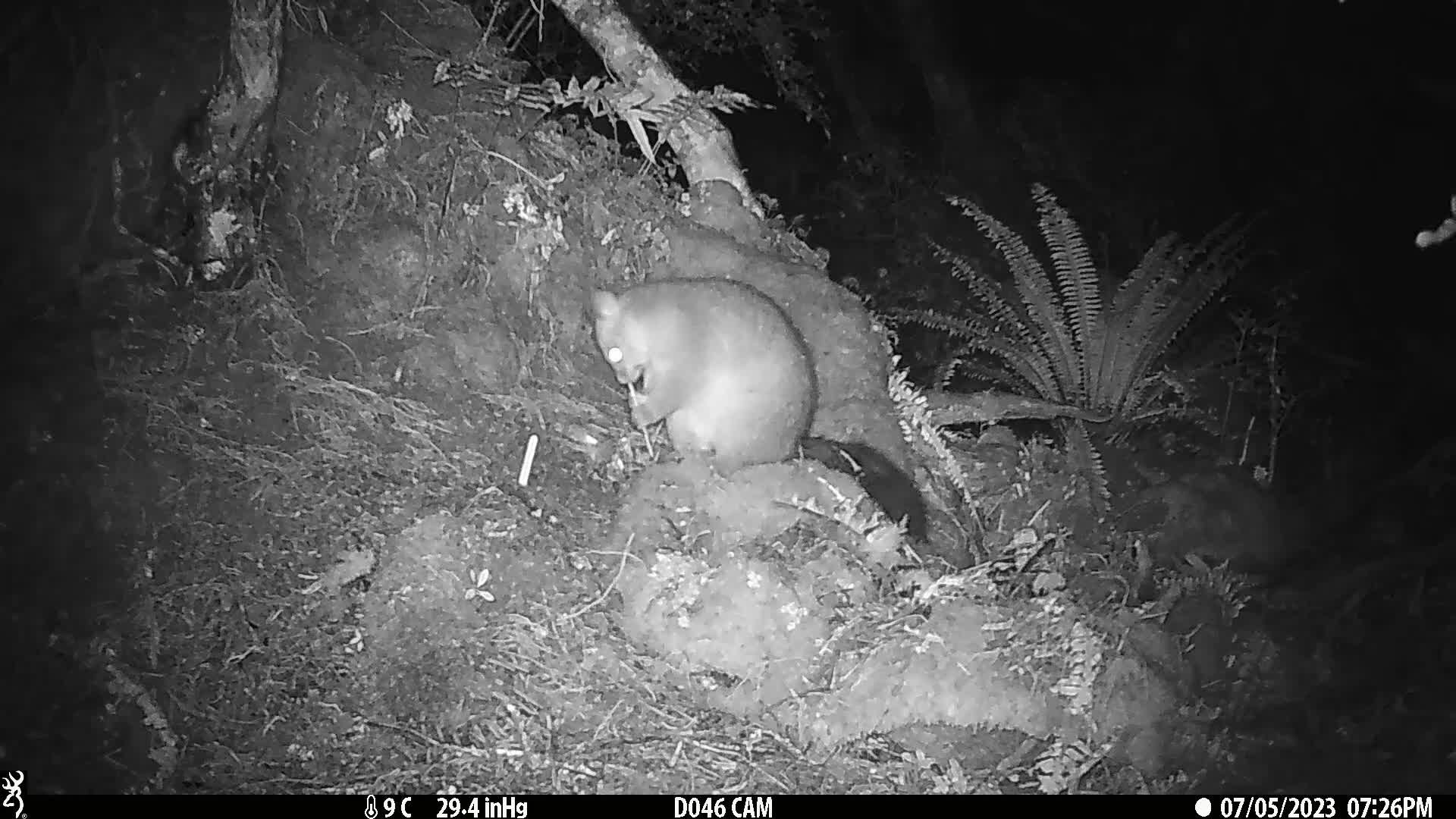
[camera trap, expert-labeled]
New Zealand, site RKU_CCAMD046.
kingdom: Animalia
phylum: Chordata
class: Mammalia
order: Diprotodontia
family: Phalangeridae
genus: Trichosurus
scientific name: Trichosurus vulpecula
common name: common brushtail possum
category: possum